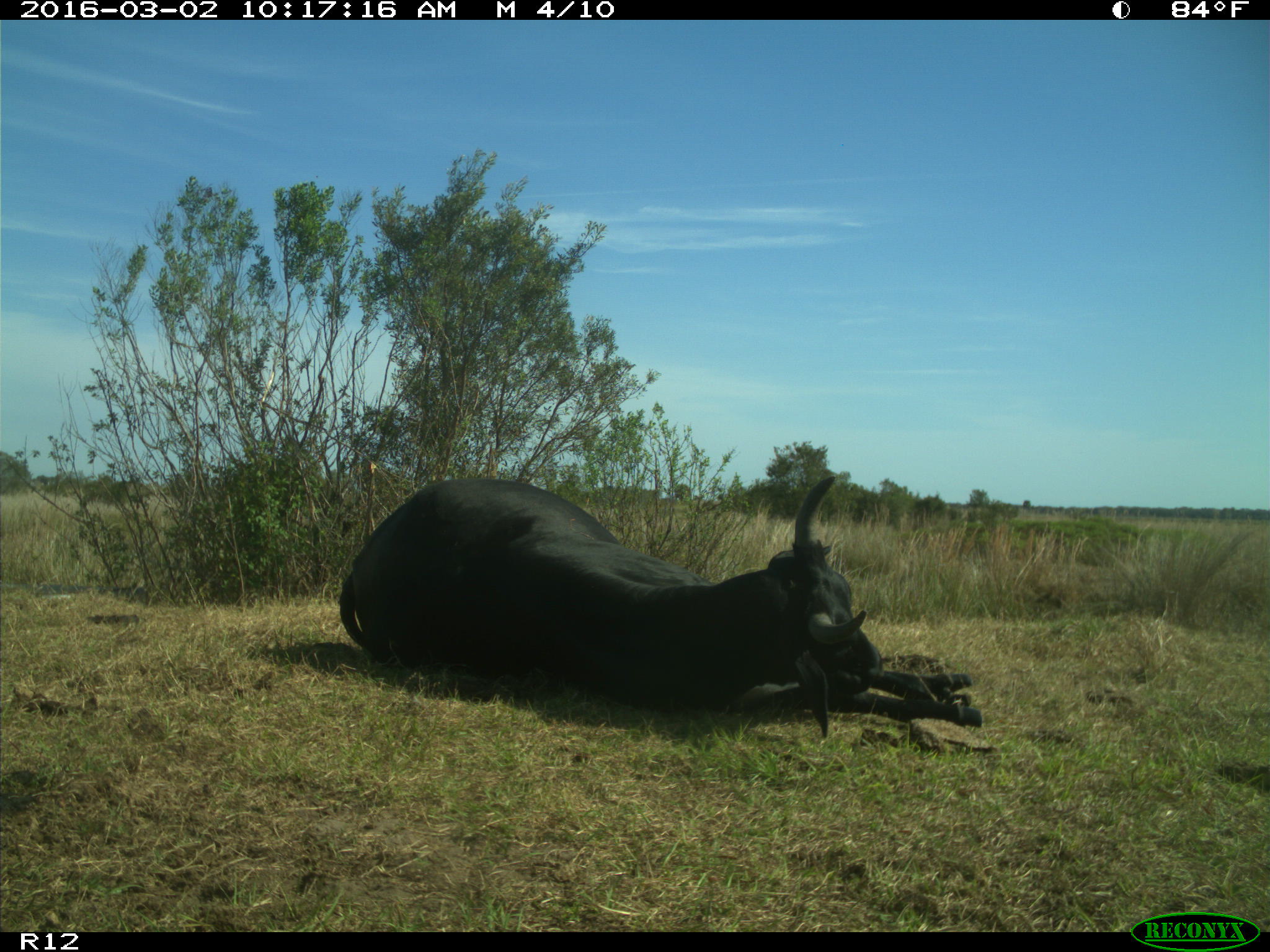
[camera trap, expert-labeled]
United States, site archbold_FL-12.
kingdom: Animalia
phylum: Chordata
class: Mammalia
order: Artiodactyla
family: Bovidae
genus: Bos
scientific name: Bos taurus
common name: domestic cow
Bos taurus (domestic cow).